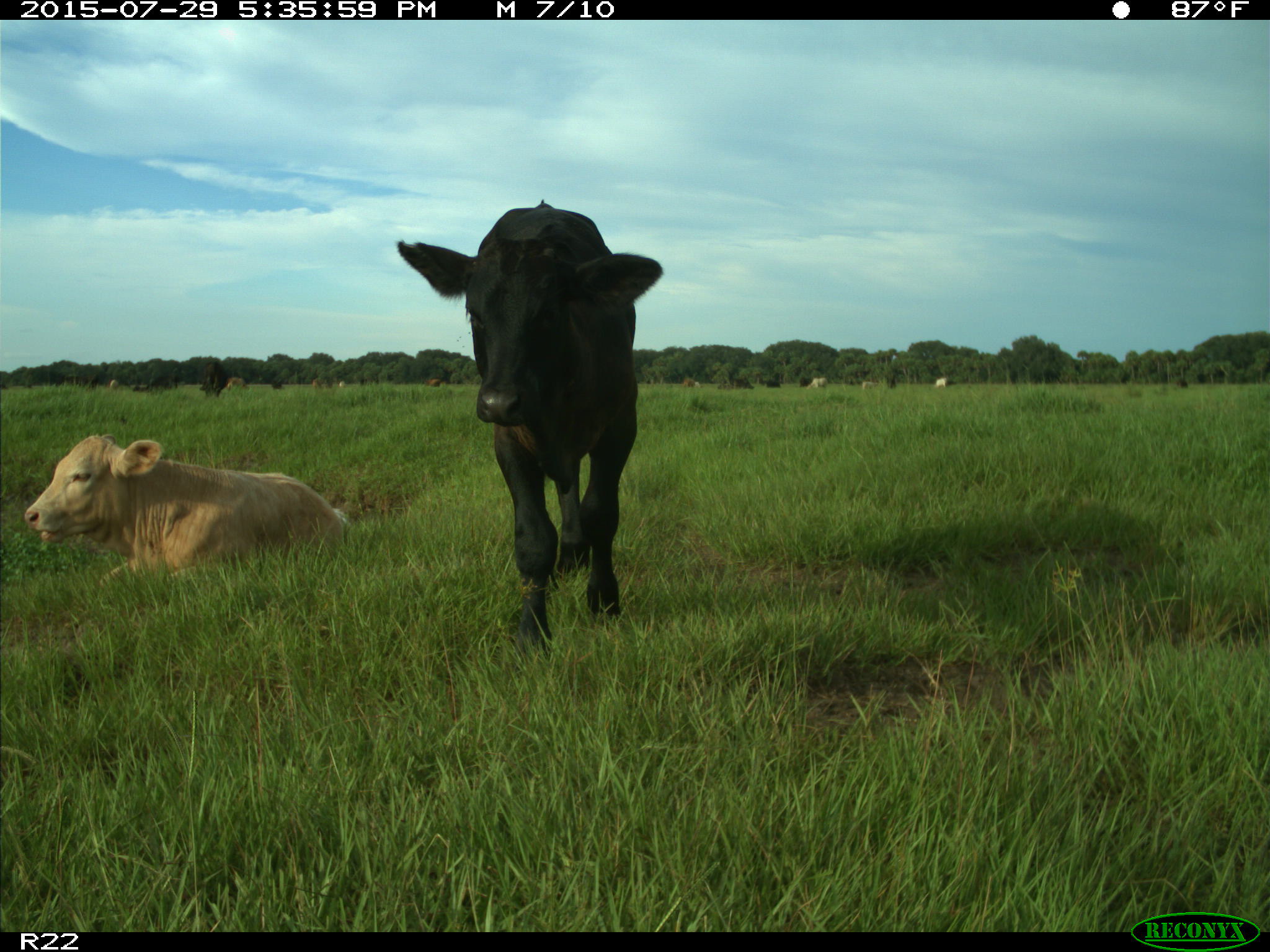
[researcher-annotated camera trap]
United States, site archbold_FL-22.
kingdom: Animalia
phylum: Chordata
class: Mammalia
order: Artiodactyla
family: Bovidae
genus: Bos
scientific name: Bos taurus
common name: domestic cow